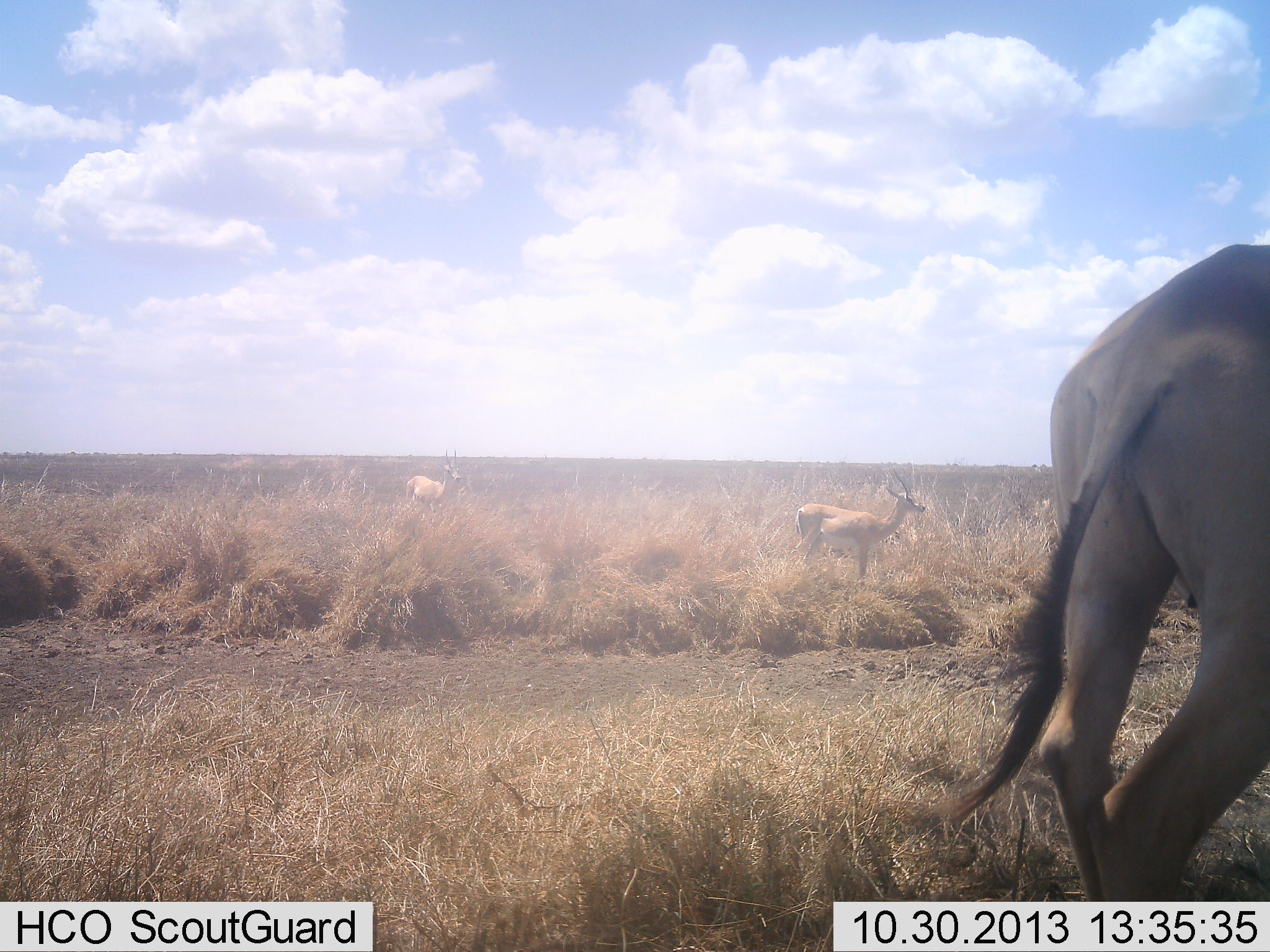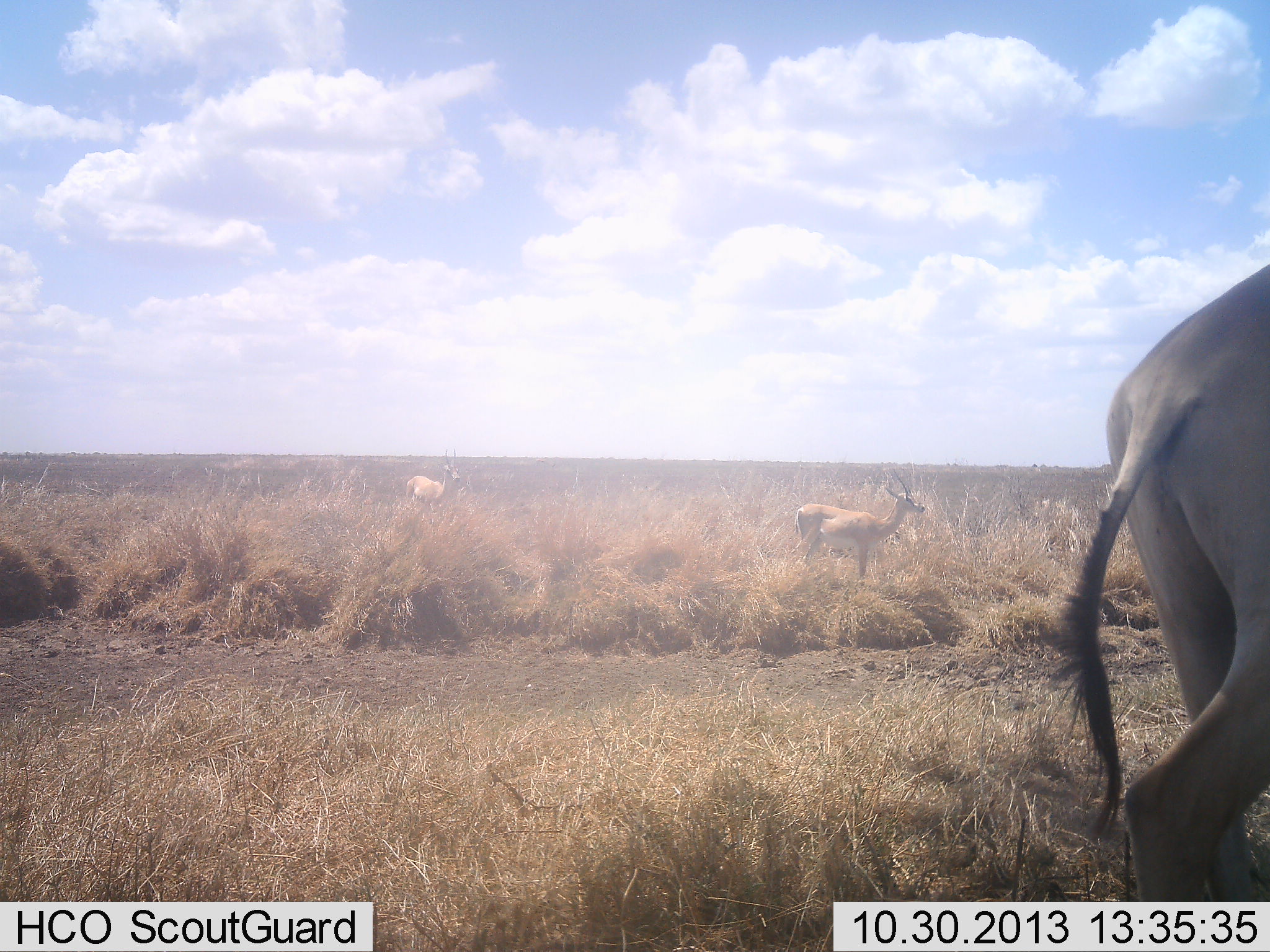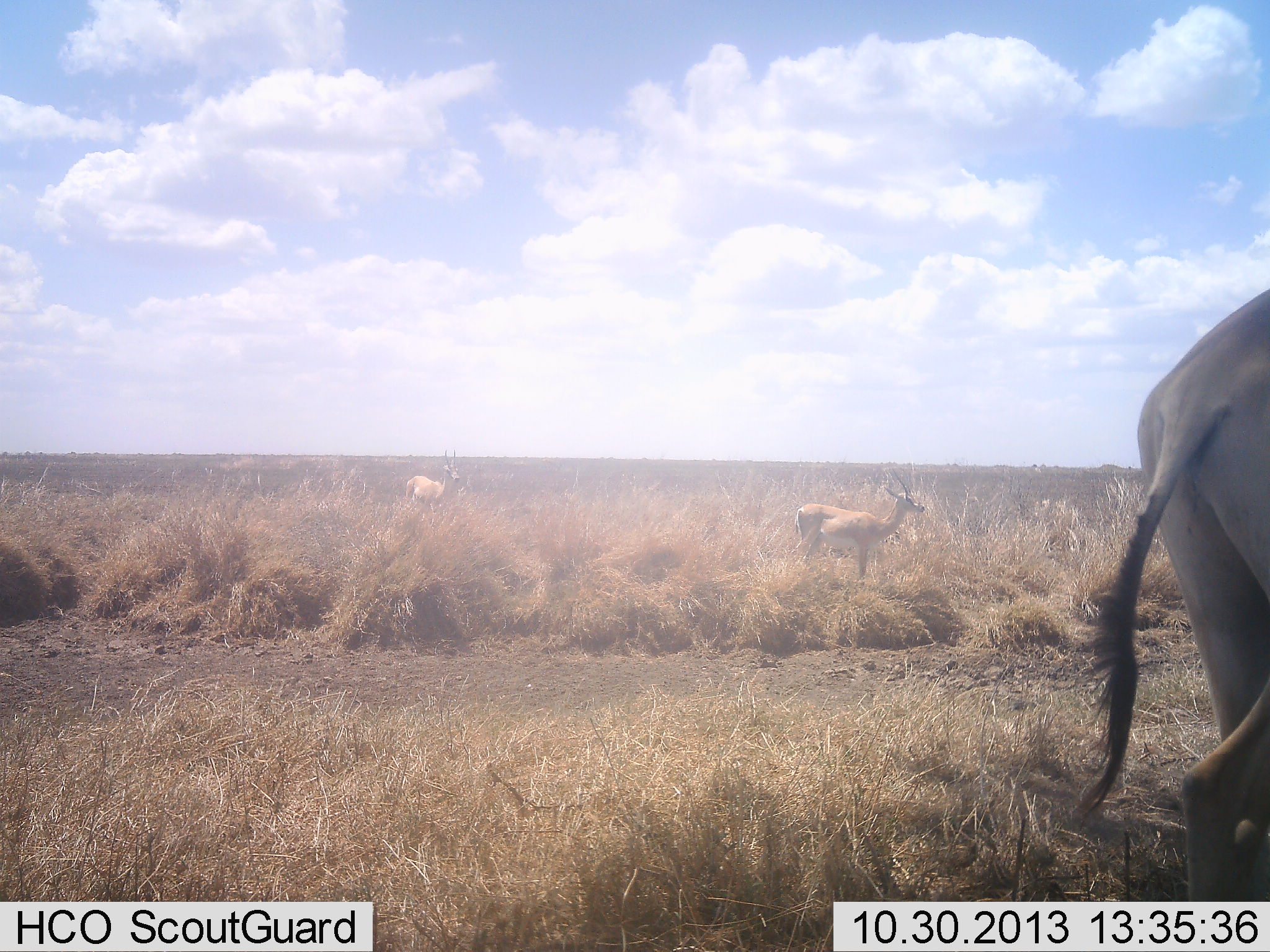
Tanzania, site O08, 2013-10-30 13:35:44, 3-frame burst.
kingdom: Animalia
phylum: Chordata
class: Mammalia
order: Artiodactyla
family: Bovidae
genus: Nanger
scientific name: Nanger granti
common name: grant's gazelle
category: gazellegrants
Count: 3.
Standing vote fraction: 100%.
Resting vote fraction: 0%.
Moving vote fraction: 33%.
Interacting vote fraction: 0%.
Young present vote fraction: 0%.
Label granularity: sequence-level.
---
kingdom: Animalia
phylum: Chordata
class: Mammalia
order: Artiodactyla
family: Bovidae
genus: Alcelaphus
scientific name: Alcelaphus buselaphus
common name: hartebeest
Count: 1.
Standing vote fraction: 40%.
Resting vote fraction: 0%.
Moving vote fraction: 60%.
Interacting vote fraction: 0%.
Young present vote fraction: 0%.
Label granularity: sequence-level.